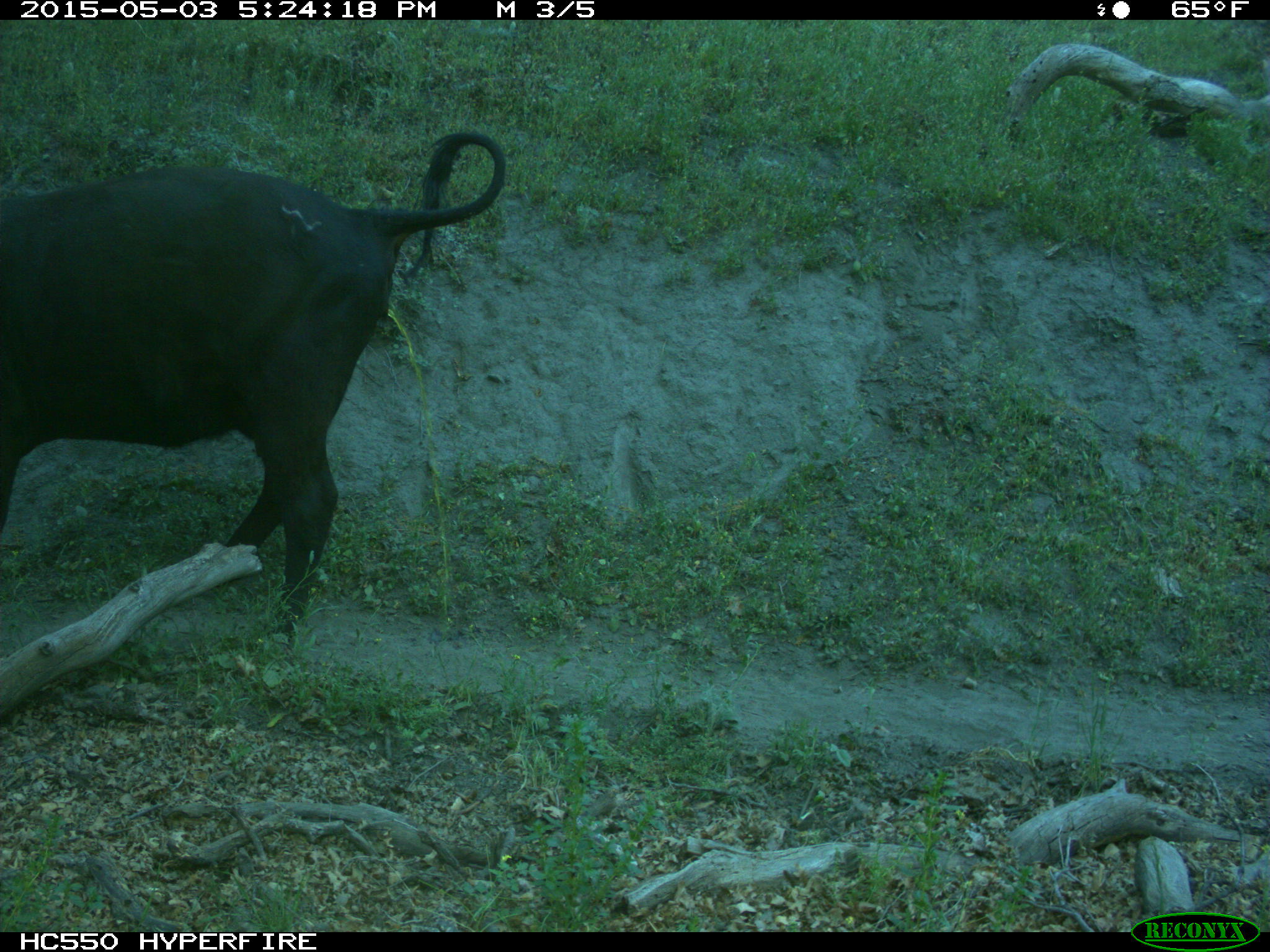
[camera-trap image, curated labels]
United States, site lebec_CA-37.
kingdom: Animalia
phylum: Chordata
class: Mammalia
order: Artiodactyla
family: Bovidae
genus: Bos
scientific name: Bos taurus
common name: domestic cow